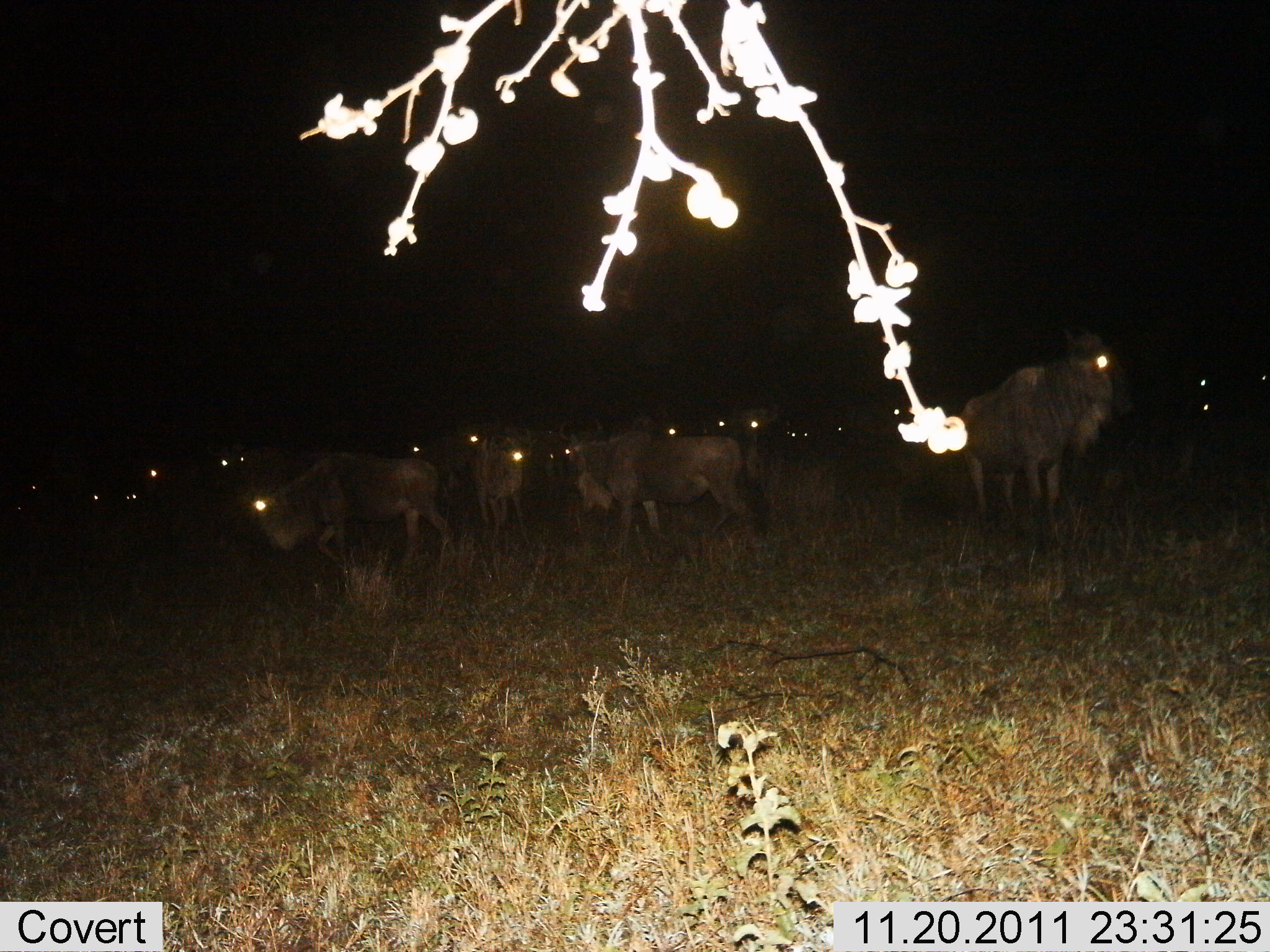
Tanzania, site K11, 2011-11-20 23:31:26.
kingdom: Animalia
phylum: Chordata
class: Mammalia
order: Artiodactyla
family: Bovidae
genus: Connochaetes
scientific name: Connochaetes taurinus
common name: blue wildebeest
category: wildebeest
Wildebeest (blue wildebeest) (Connochaetes taurinus), count 11-50. Behavior (volunteer vote fractions): standing 92%, resting 8%, moving 17%, interacting 0%. Young present (vote fraction): 0%. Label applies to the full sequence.